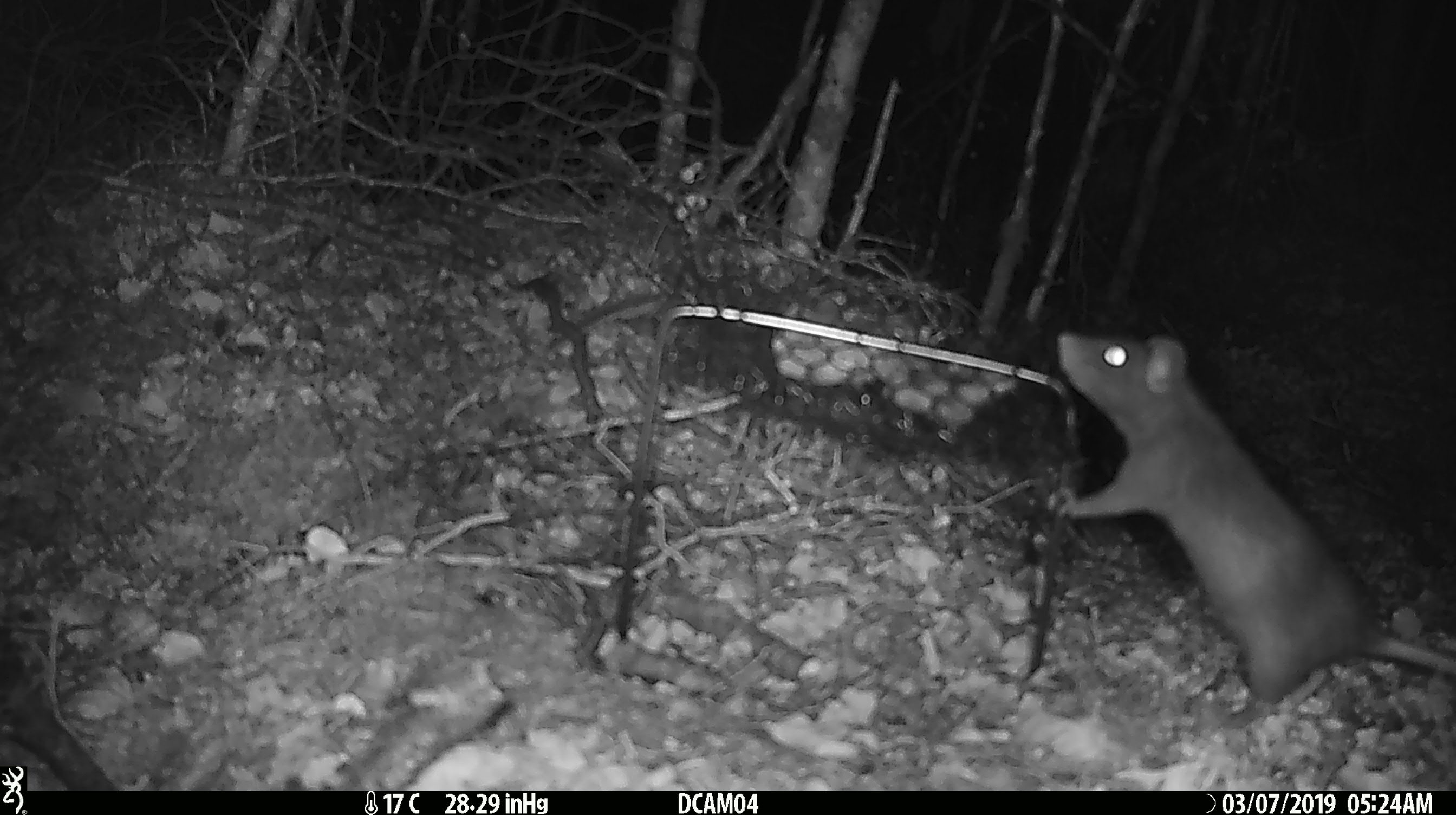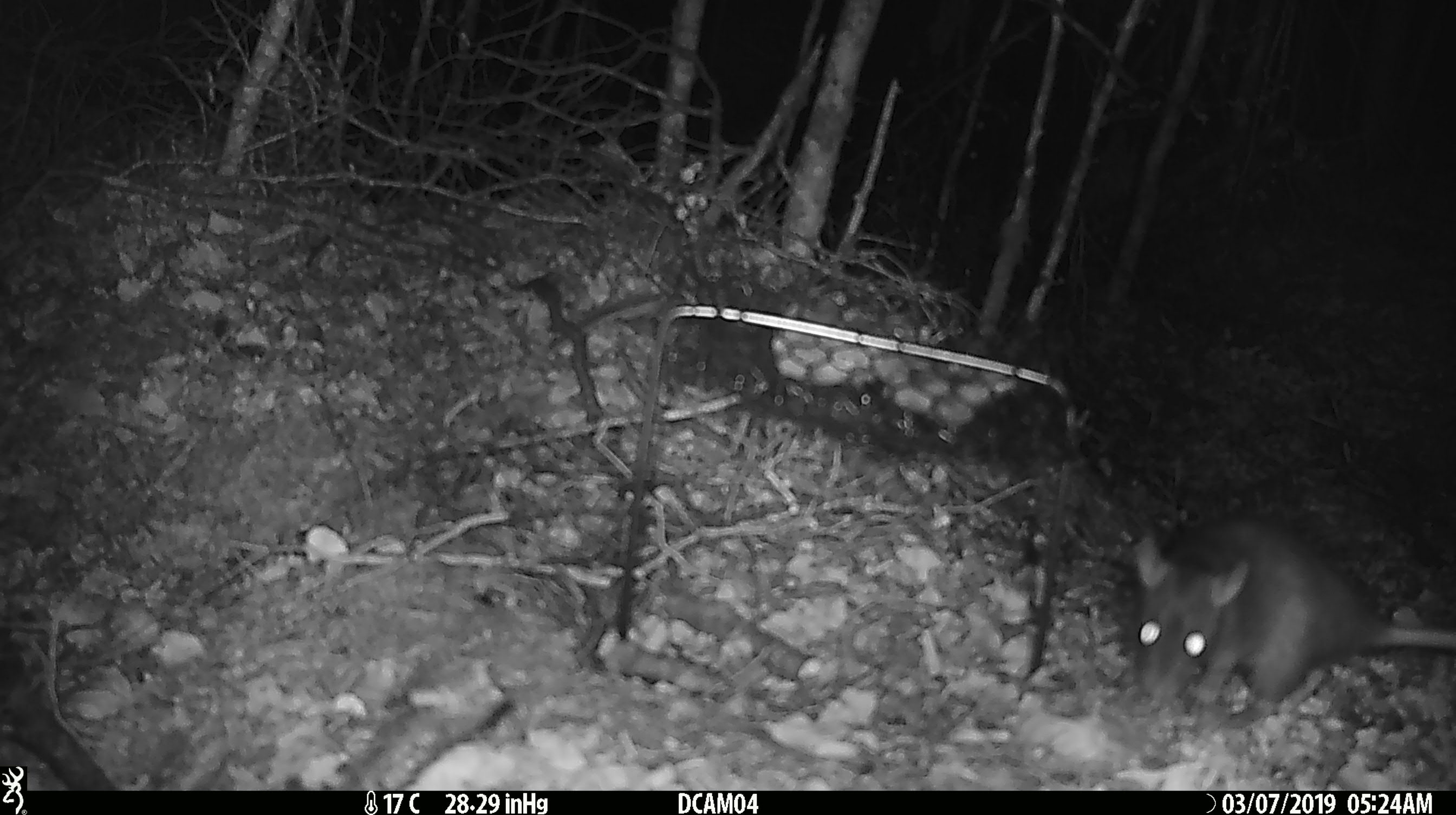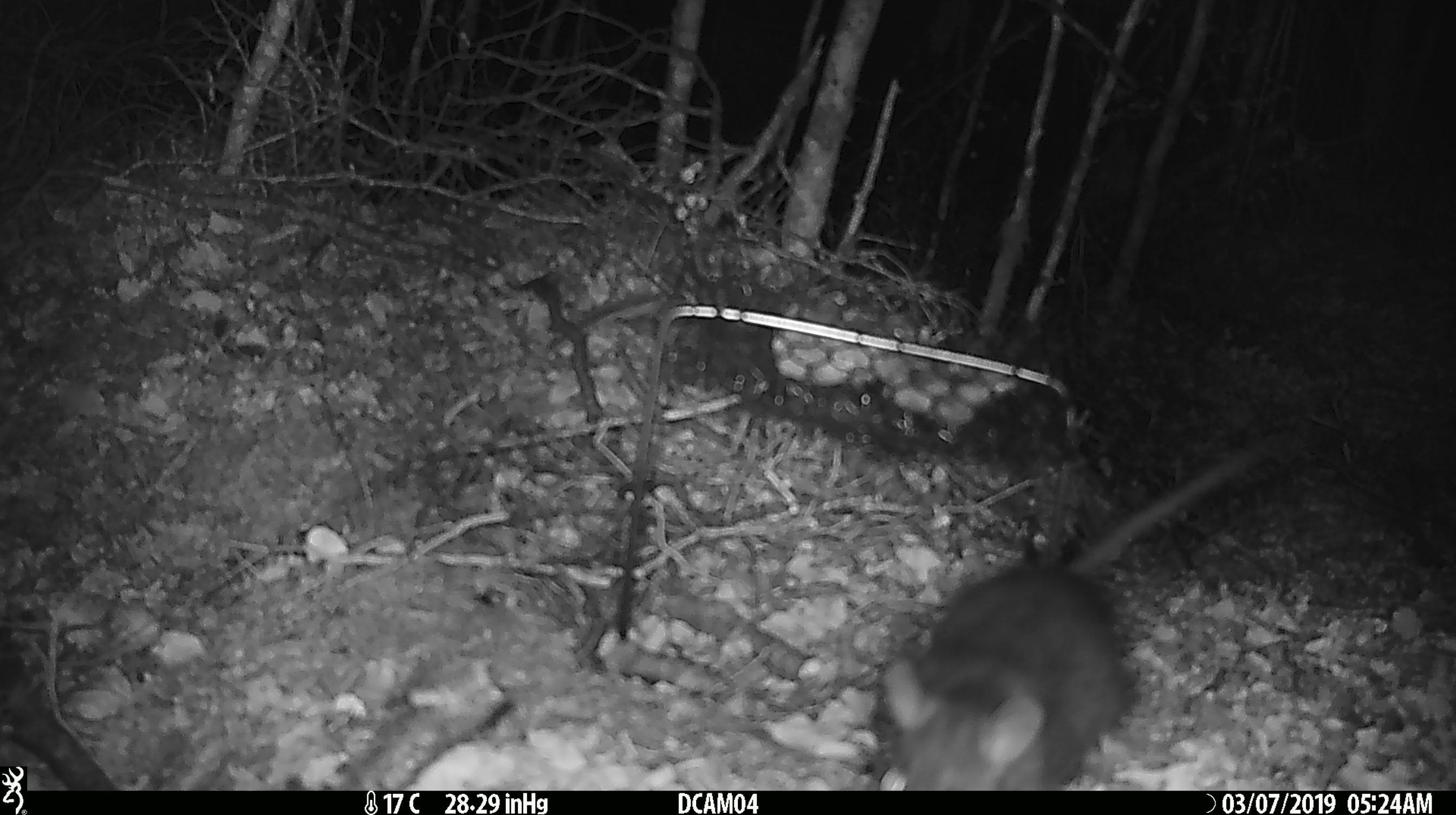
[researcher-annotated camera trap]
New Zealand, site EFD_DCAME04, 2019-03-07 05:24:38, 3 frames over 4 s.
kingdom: Animalia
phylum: Chordata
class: Mammalia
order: Rodentia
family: Muridae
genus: Rattus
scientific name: Rattus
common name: rat